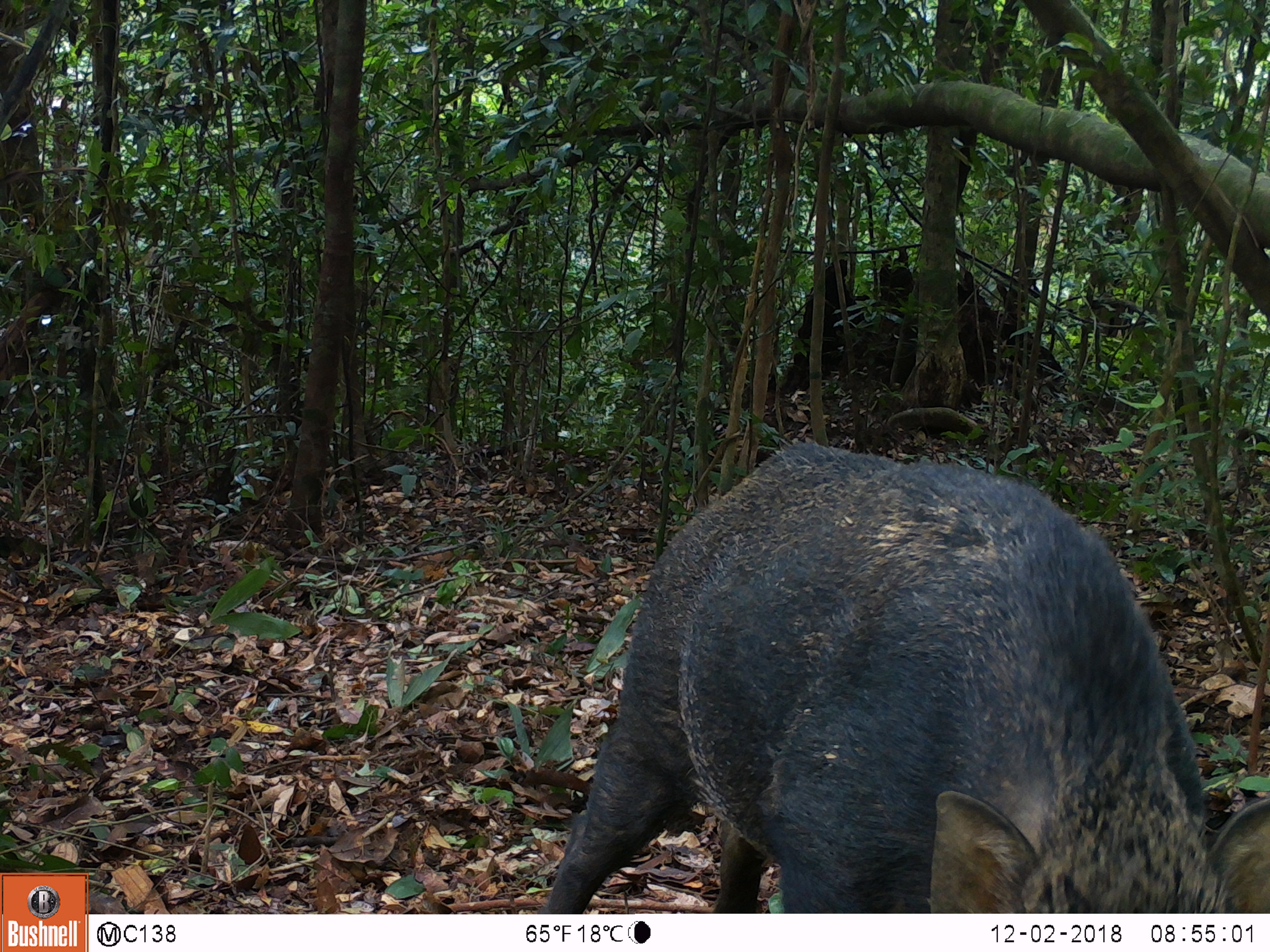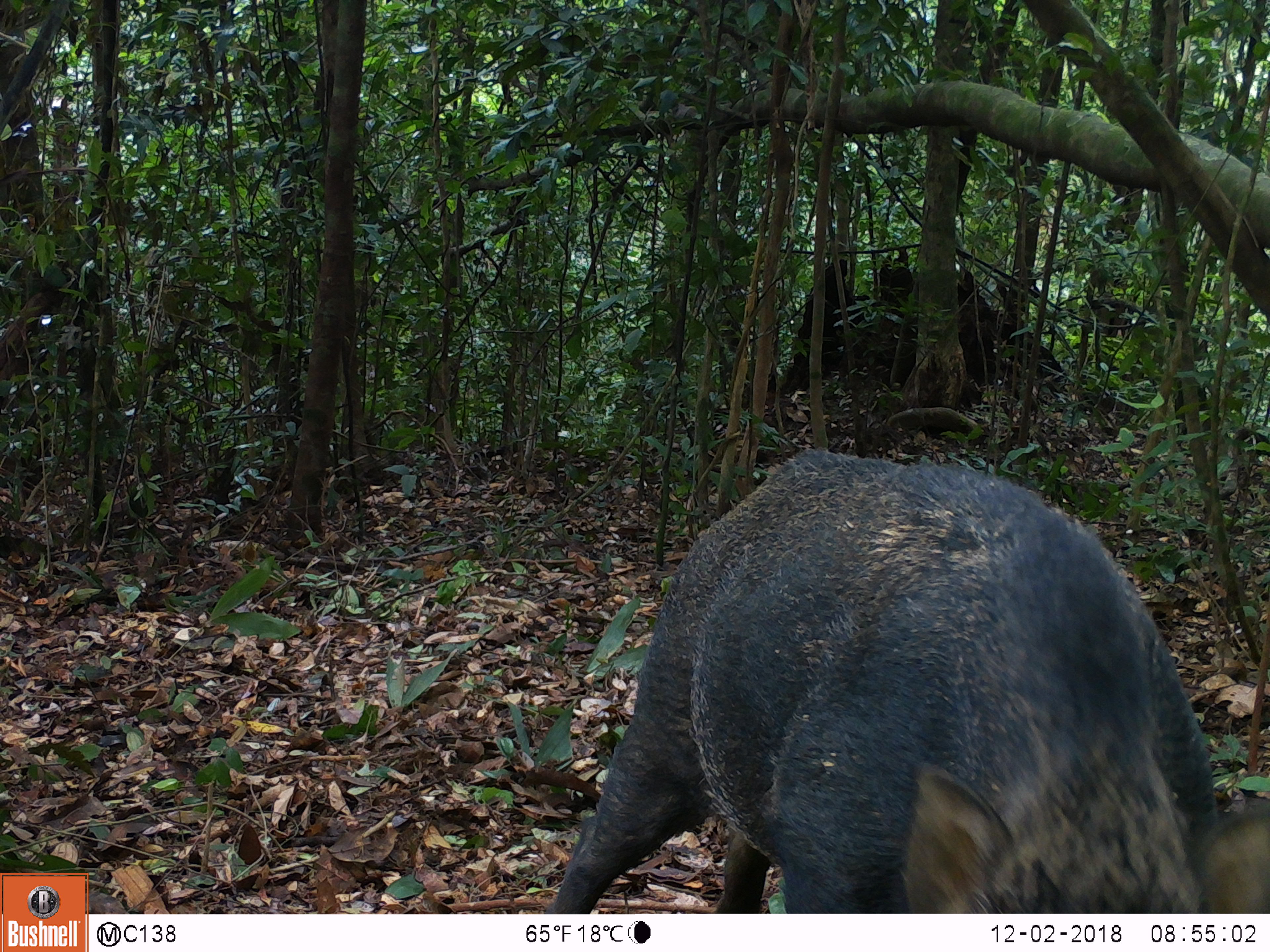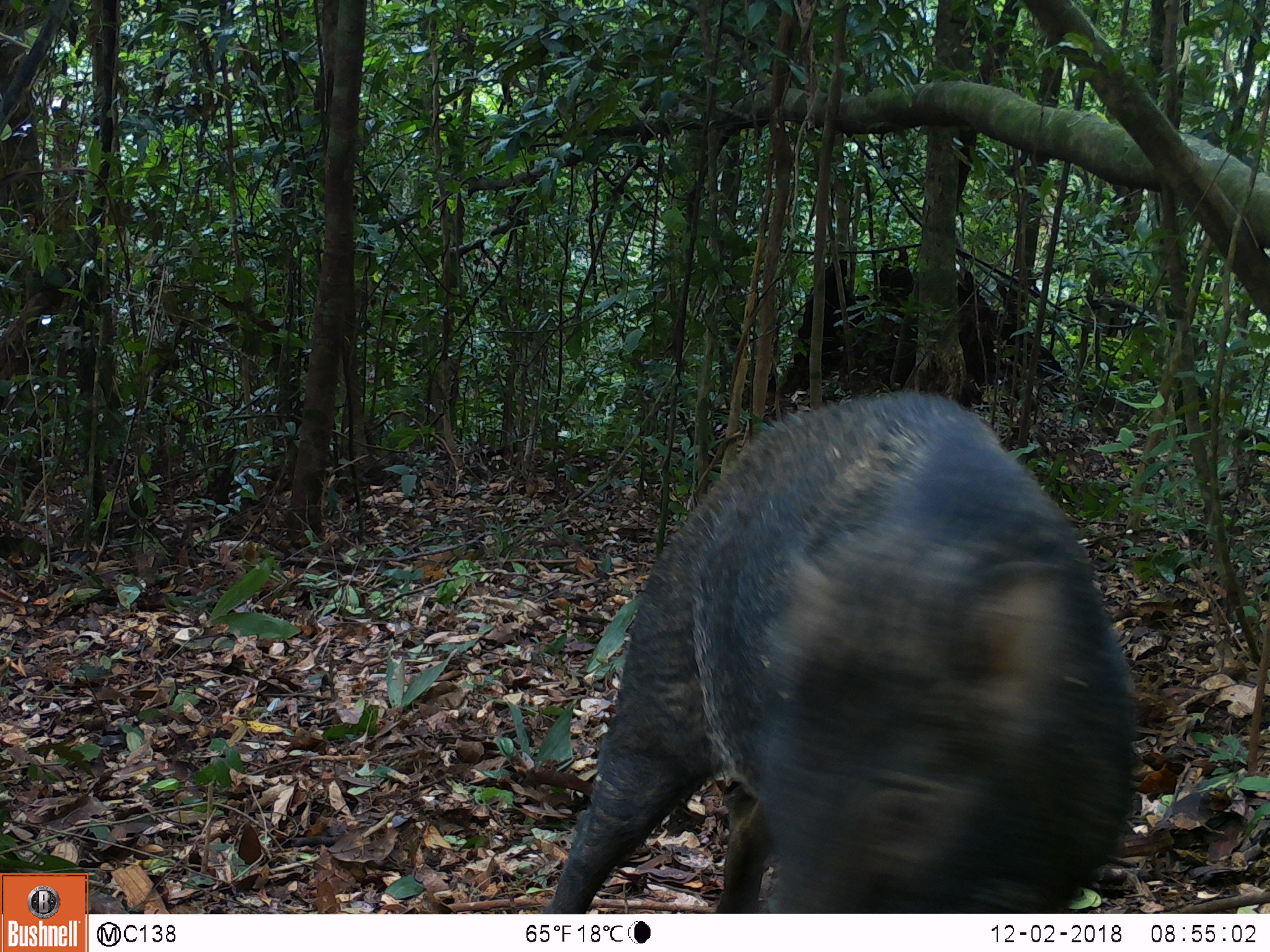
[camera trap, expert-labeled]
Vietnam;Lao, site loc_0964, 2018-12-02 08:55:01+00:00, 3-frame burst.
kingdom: Animalia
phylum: Chordata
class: Mammalia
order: Artiodactyla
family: Suidae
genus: Sus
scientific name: Sus scrofa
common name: eurasian wild pig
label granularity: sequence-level